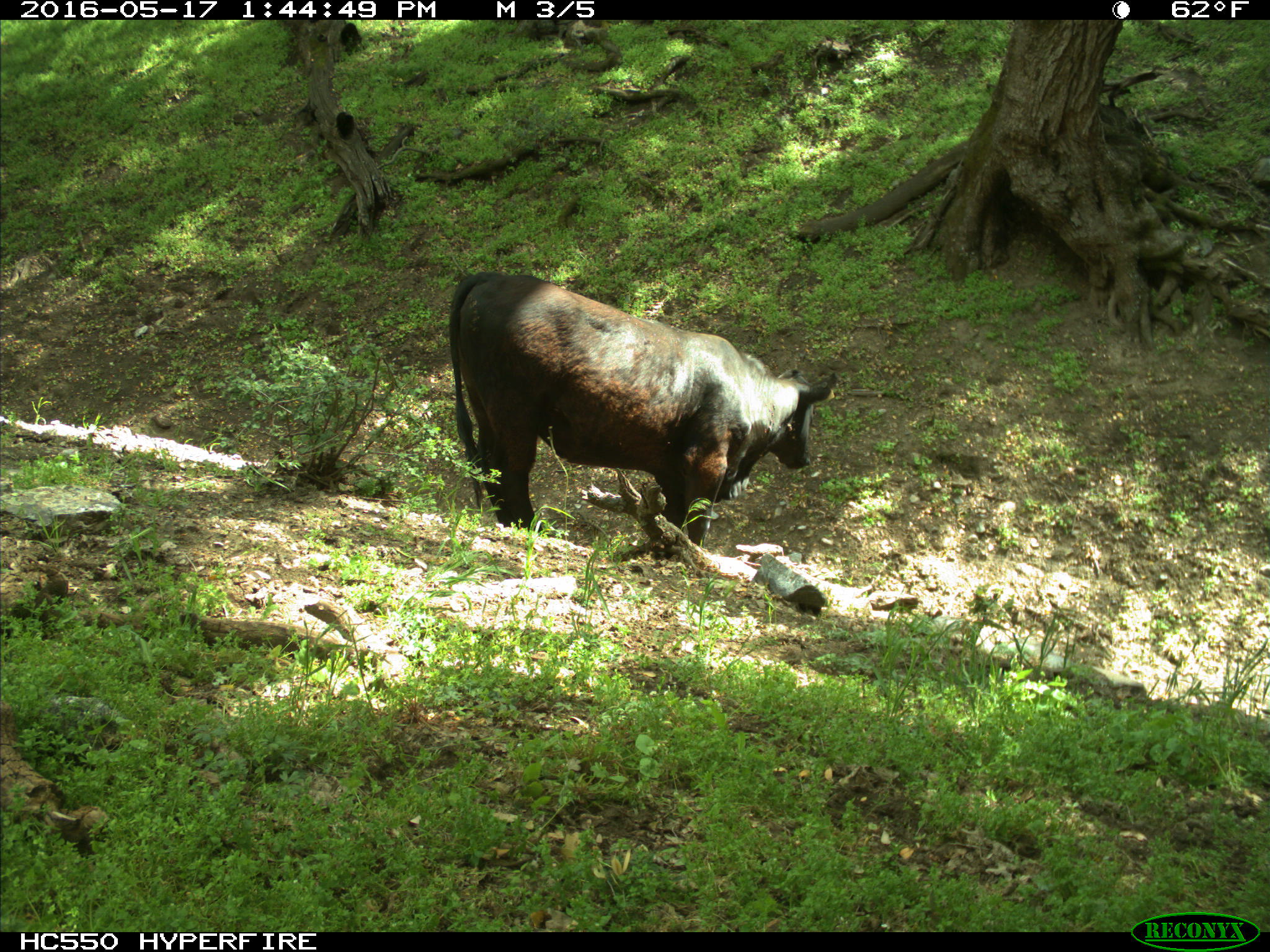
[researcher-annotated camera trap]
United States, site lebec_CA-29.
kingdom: Animalia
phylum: Chordata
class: Mammalia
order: Artiodactyla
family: Bovidae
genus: Bos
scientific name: Bos taurus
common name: domestic cow